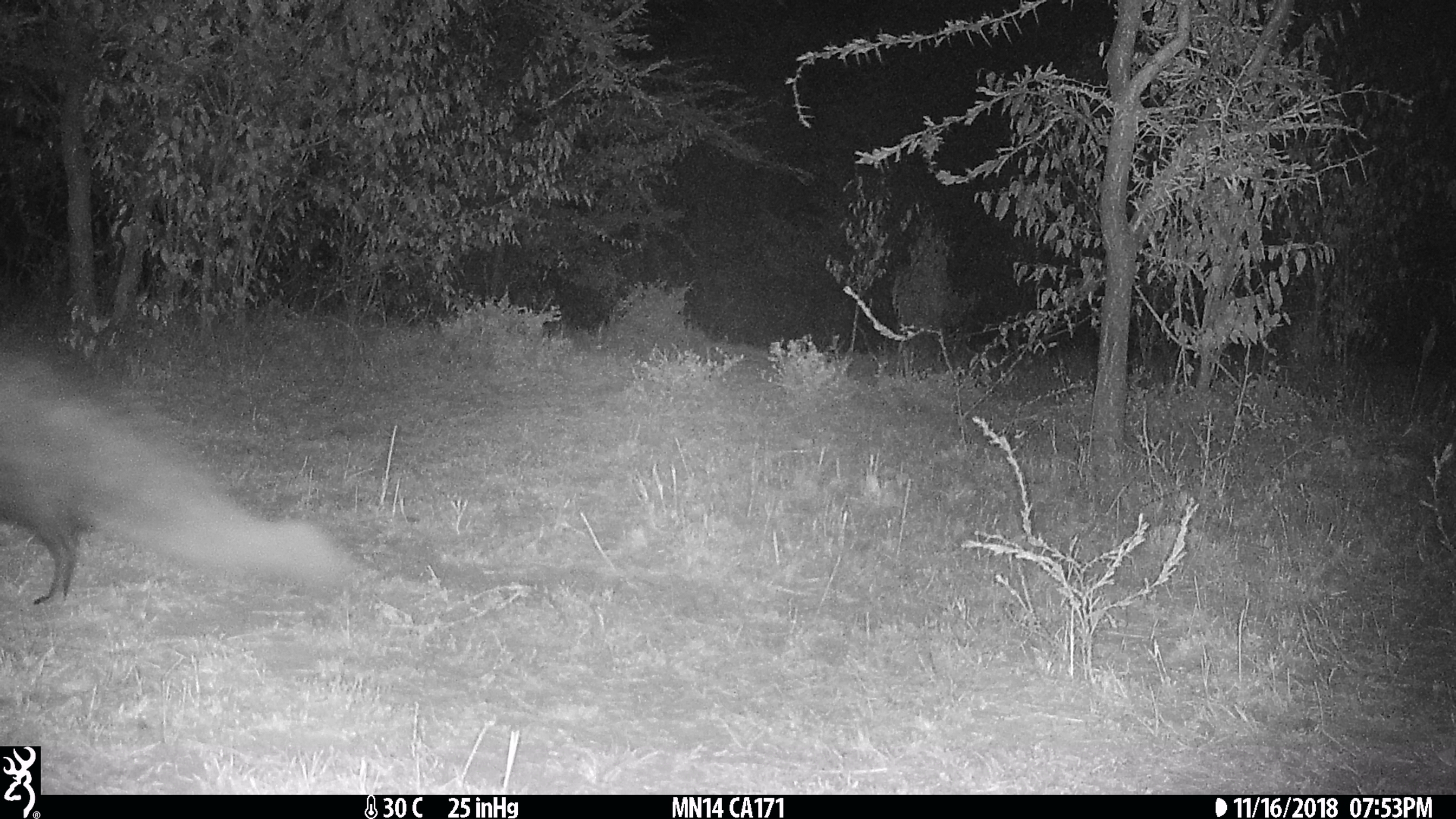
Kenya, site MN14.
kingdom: Animalia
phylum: Chordata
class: Mammalia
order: Carnivora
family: Herpestidae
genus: Ichneumia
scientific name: Ichneumia albicauda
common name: white-tailed mongoose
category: mongoose white tailed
Mongoose white tailed (white-tailed mongoose) (Ichneumia albicauda).